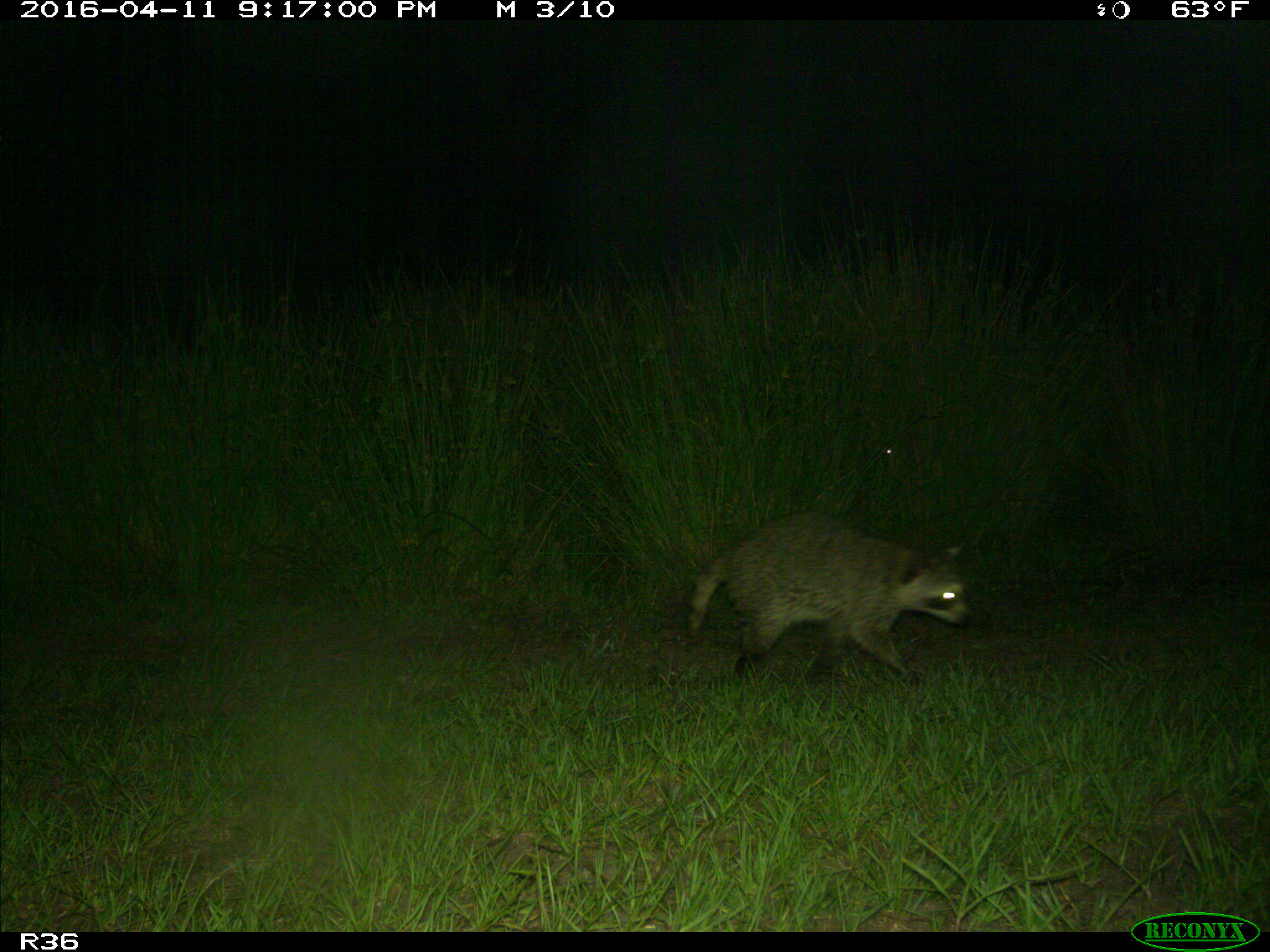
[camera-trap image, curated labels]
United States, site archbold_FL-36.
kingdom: Animalia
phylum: Chordata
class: Mammalia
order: Carnivora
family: Procyonidae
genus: Procyon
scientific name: Procyon lotor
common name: common raccoon